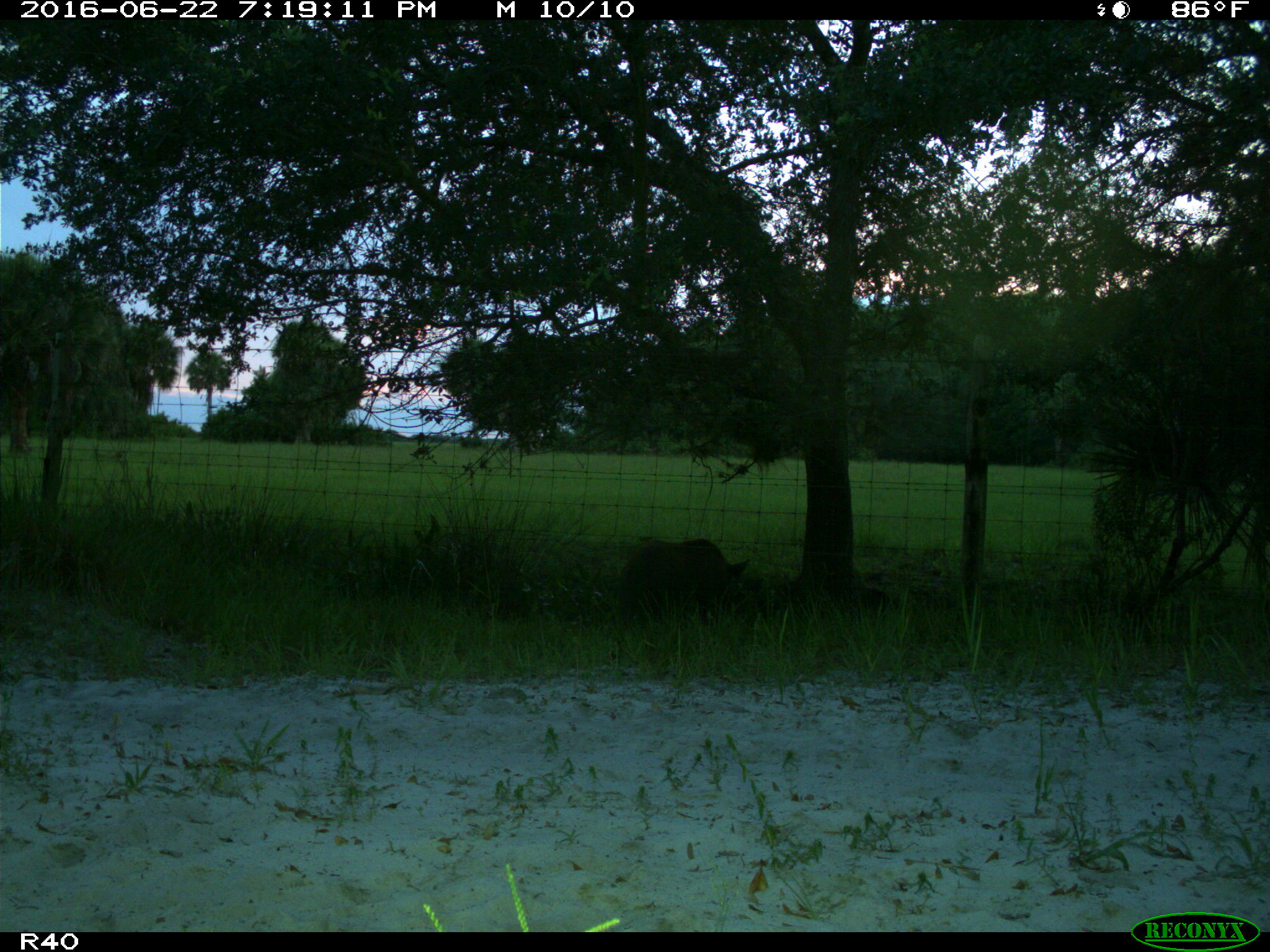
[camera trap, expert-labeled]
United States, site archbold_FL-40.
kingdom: Animalia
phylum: Chordata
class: Mammalia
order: Artiodactyla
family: Suidae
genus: Sus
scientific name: Sus scrofa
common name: wild boar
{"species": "Sus scrofa (wild boar)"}